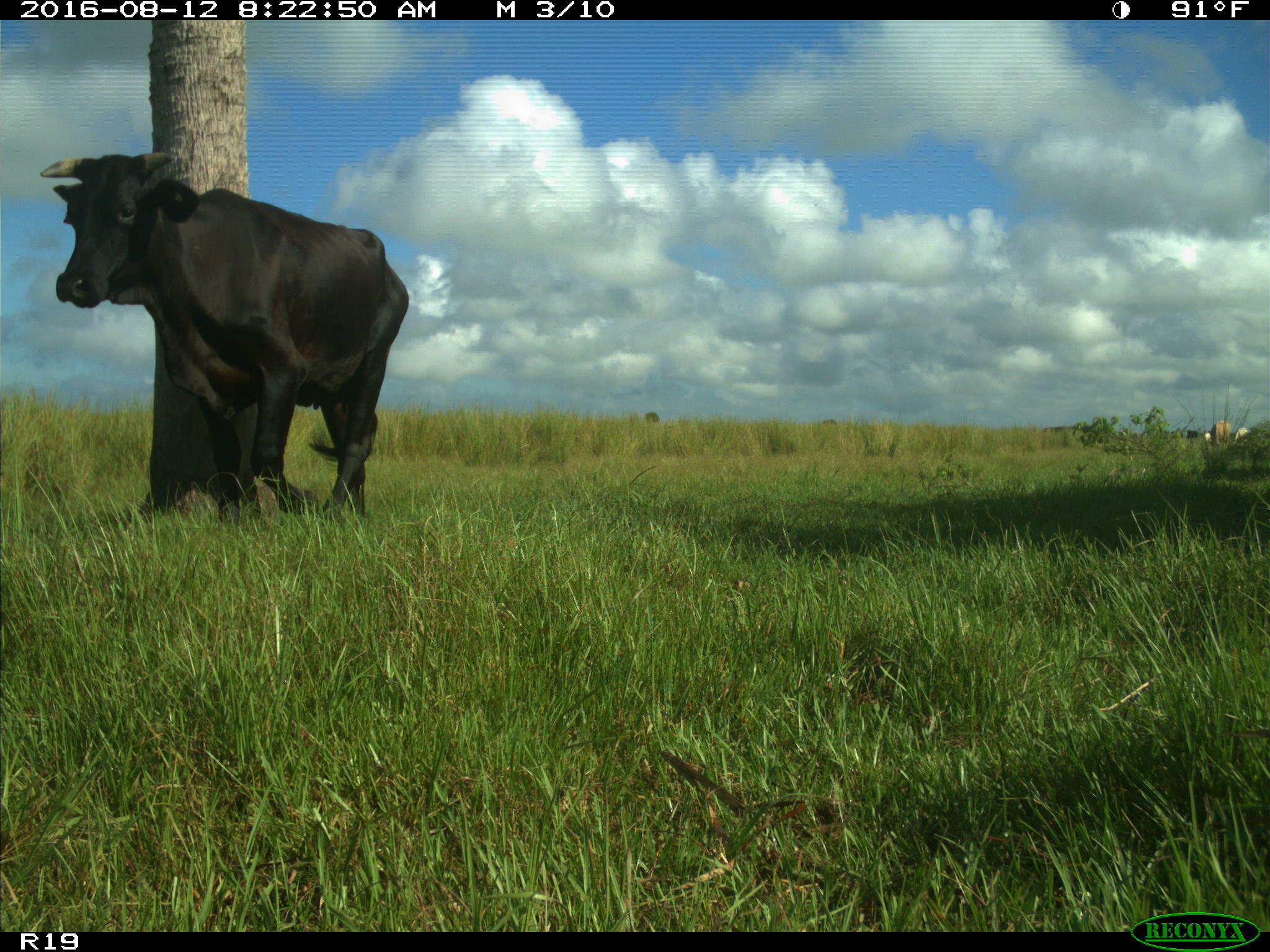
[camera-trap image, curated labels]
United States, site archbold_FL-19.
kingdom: Animalia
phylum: Chordata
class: Mammalia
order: Artiodactyla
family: Bovidae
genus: Bos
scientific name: Bos taurus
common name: domestic cow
Bos taurus (domestic cow).